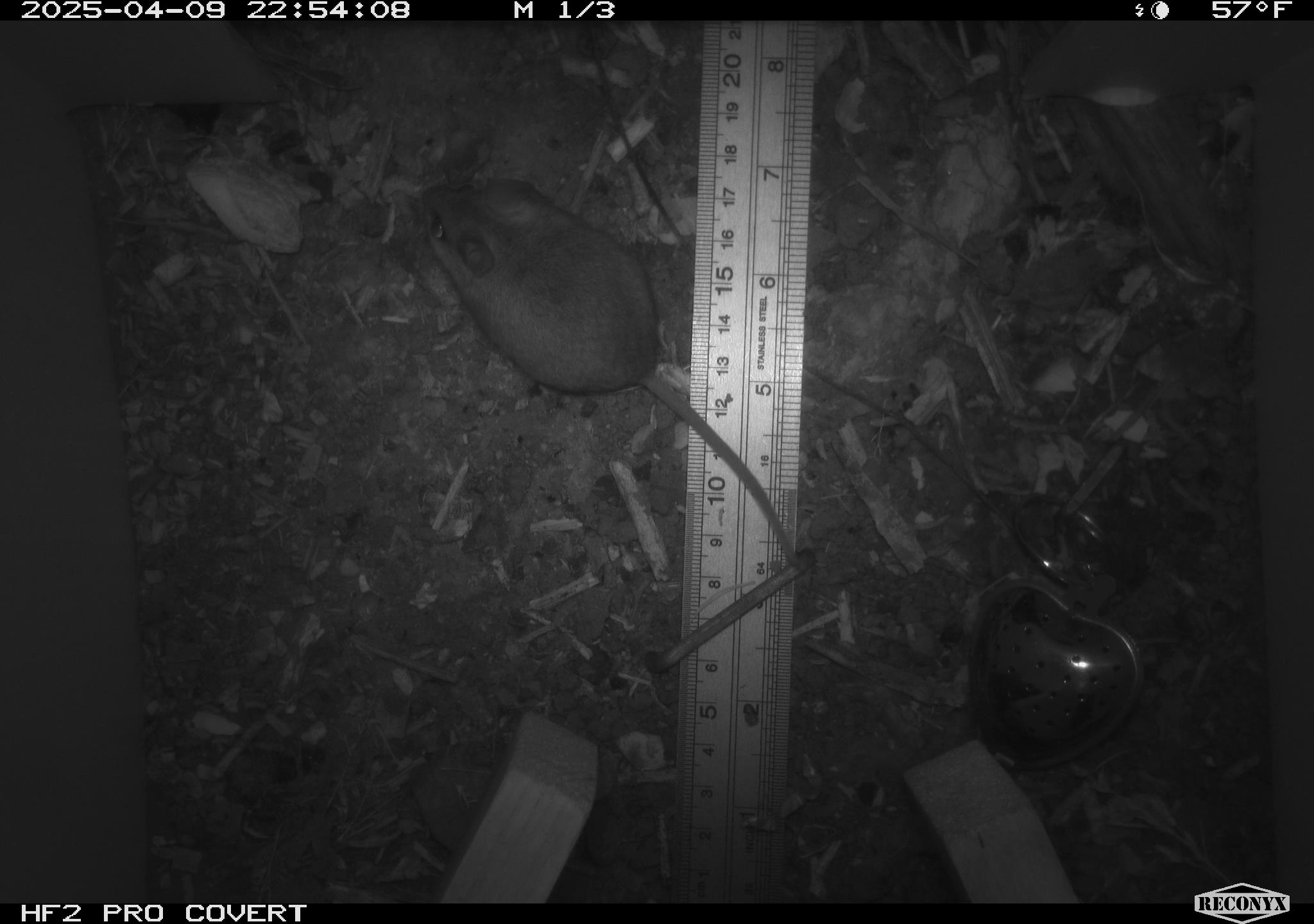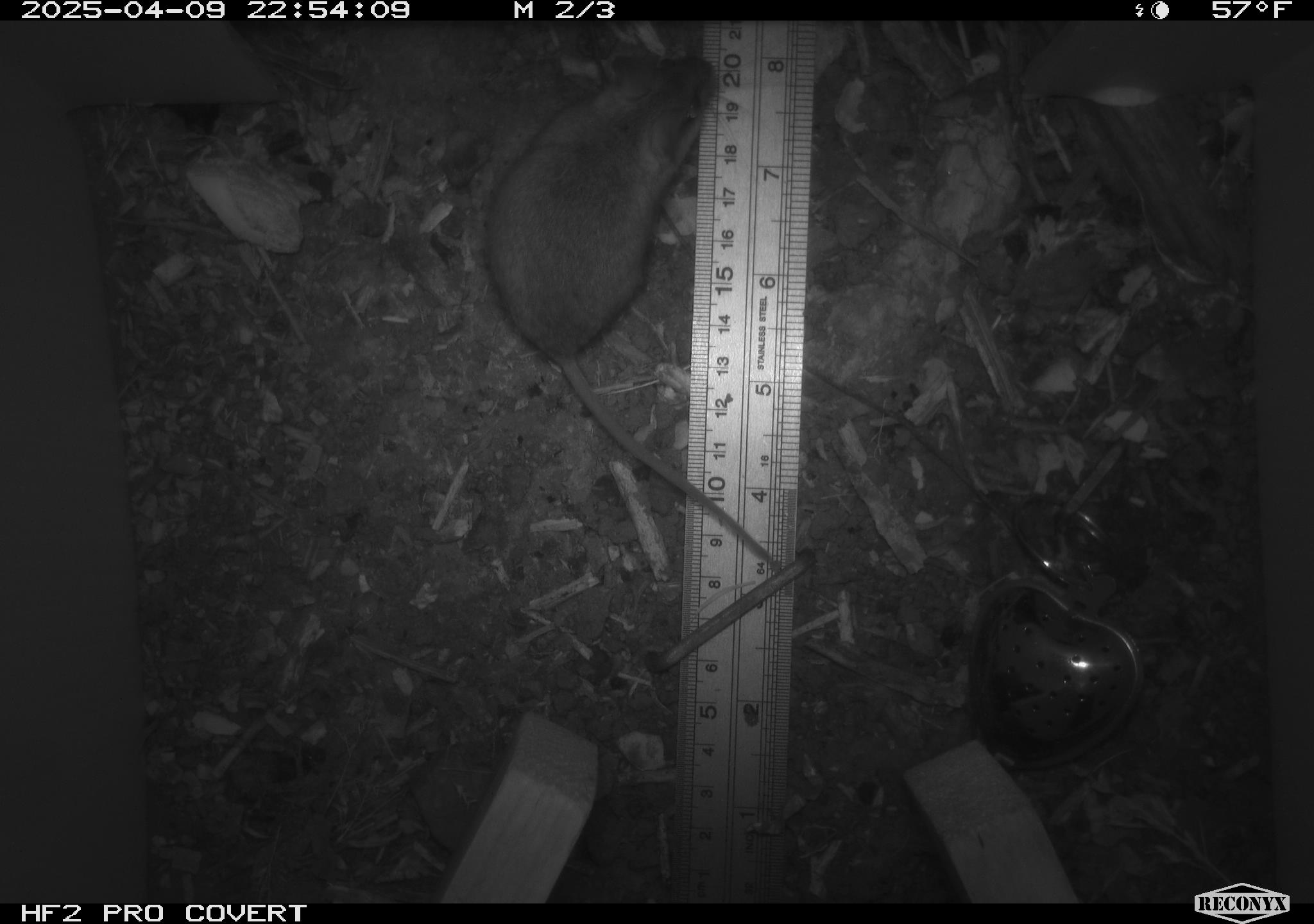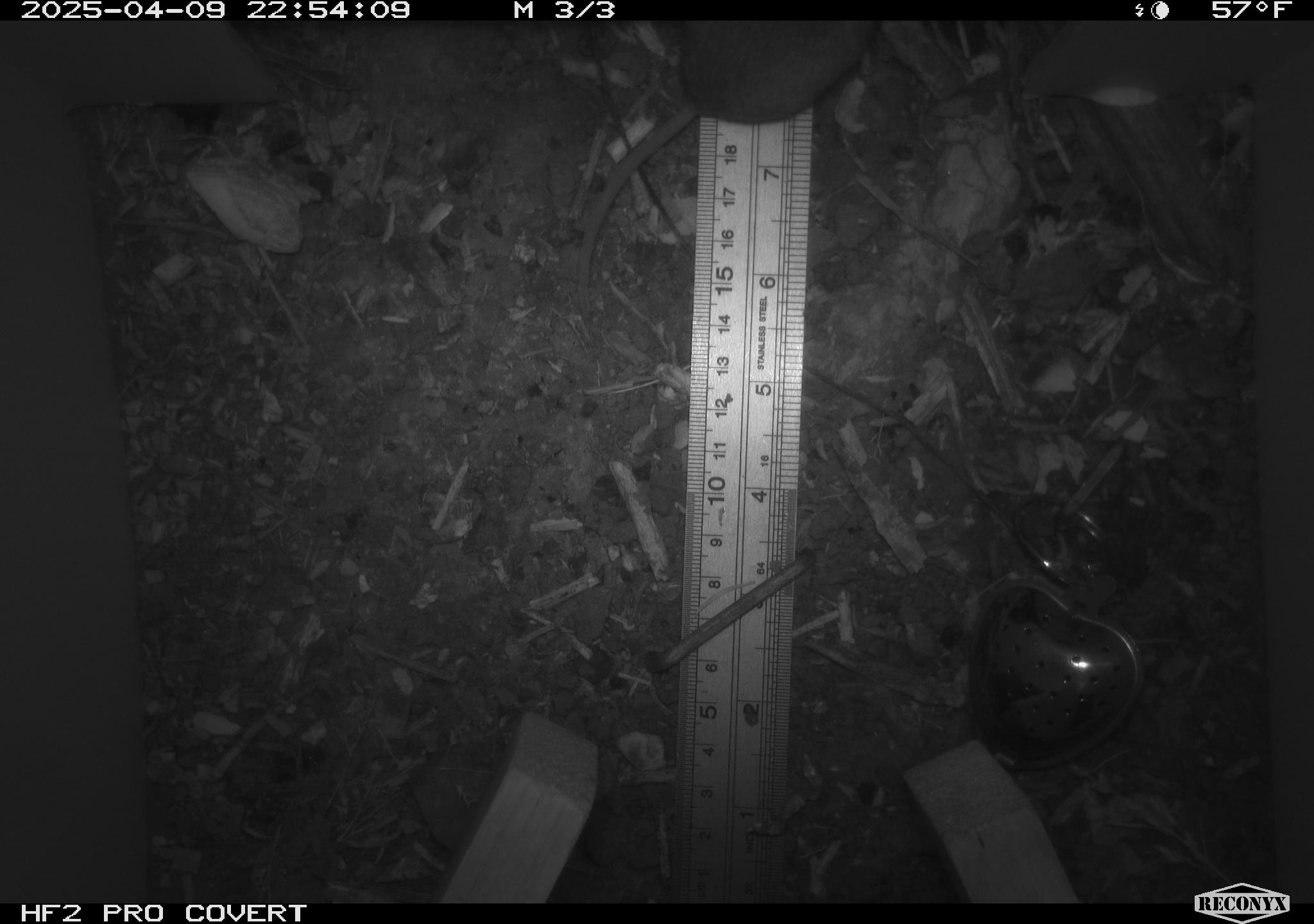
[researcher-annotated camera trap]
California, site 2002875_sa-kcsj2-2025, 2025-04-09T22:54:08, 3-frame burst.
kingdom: Animalia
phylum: Chordata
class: Mammalia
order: Rodentia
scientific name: Rodentia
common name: rodent